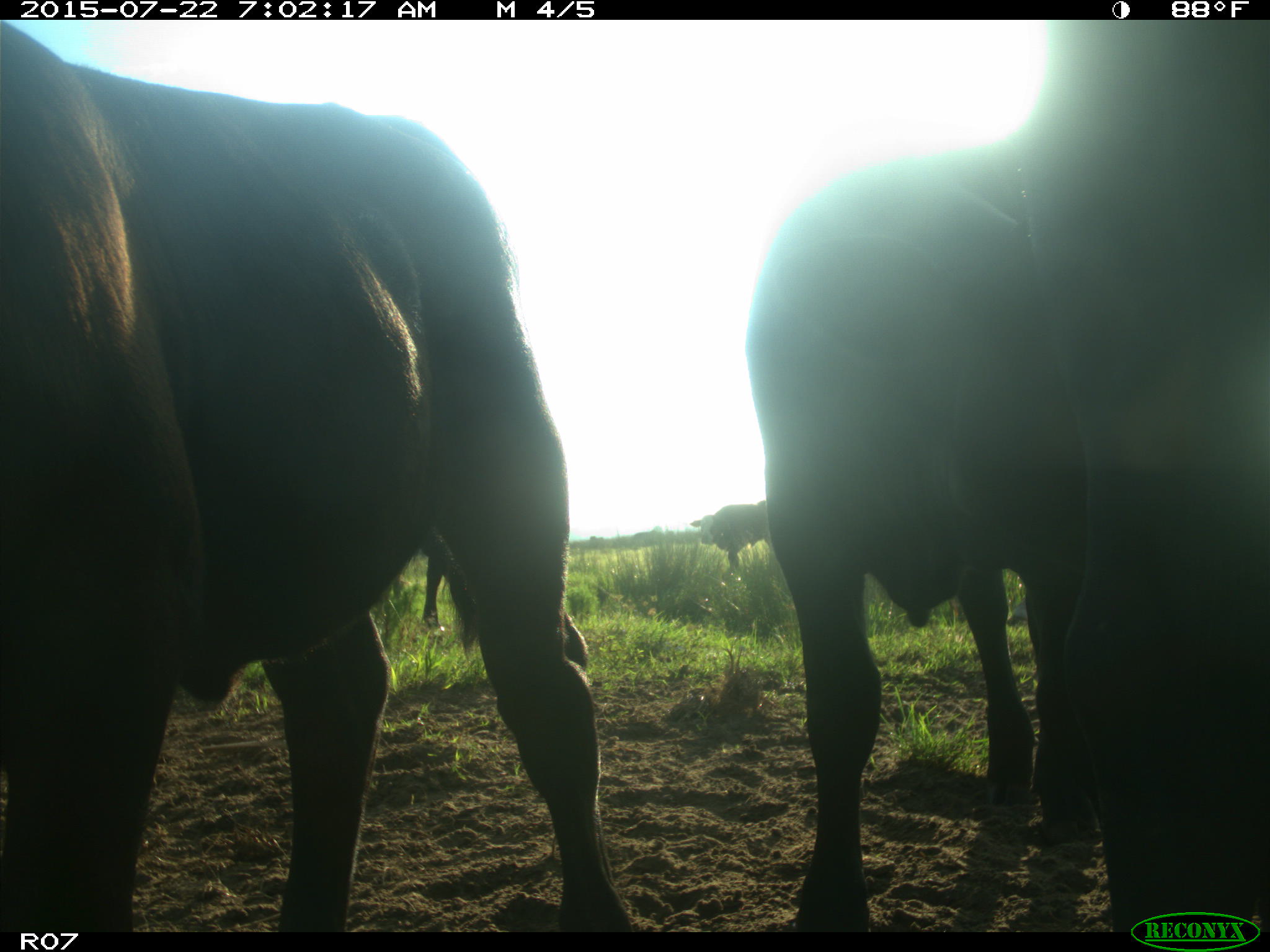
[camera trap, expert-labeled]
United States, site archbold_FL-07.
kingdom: Animalia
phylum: Chordata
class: Mammalia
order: Artiodactyla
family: Bovidae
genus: Bos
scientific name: Bos taurus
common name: domestic cow